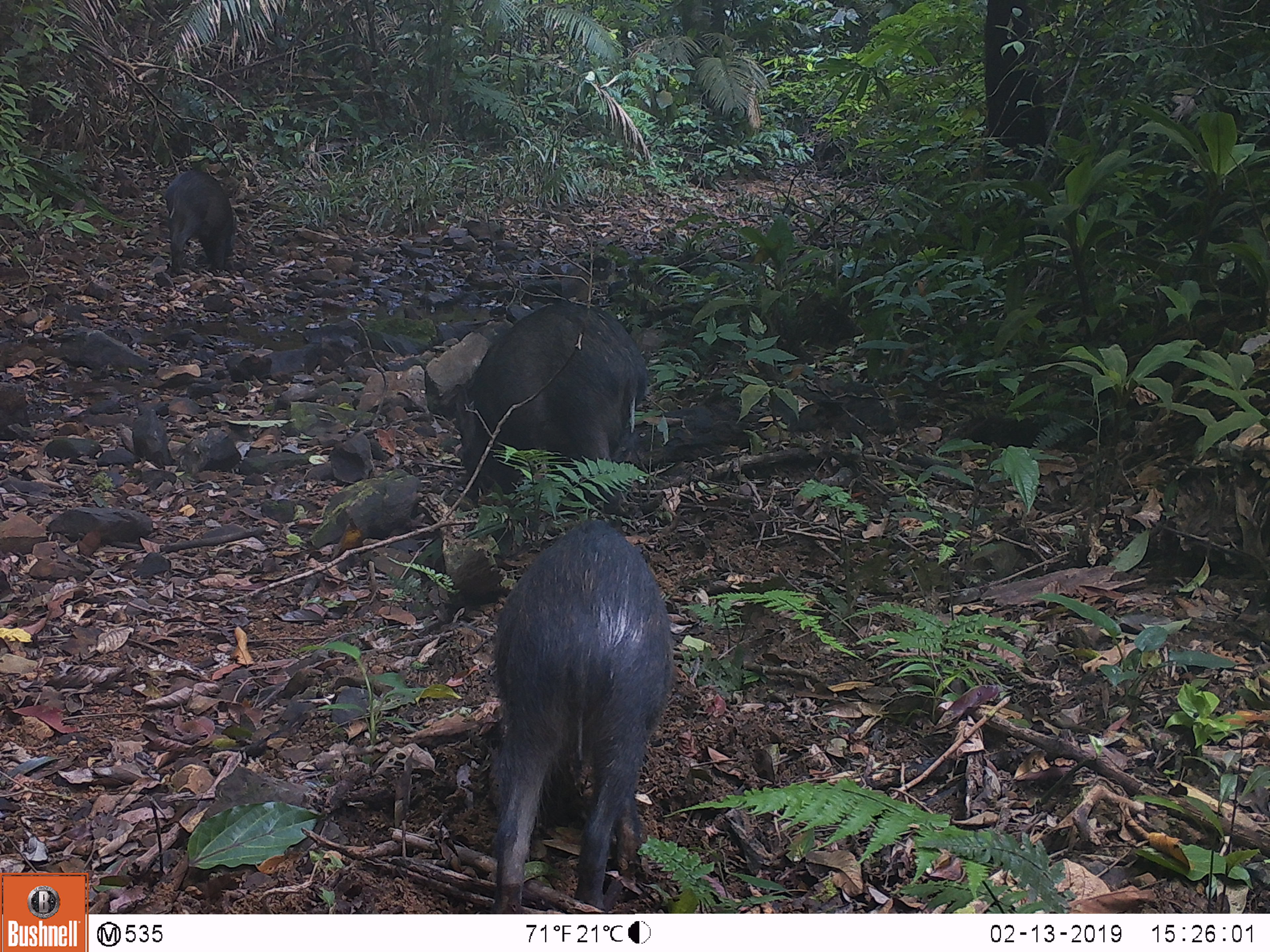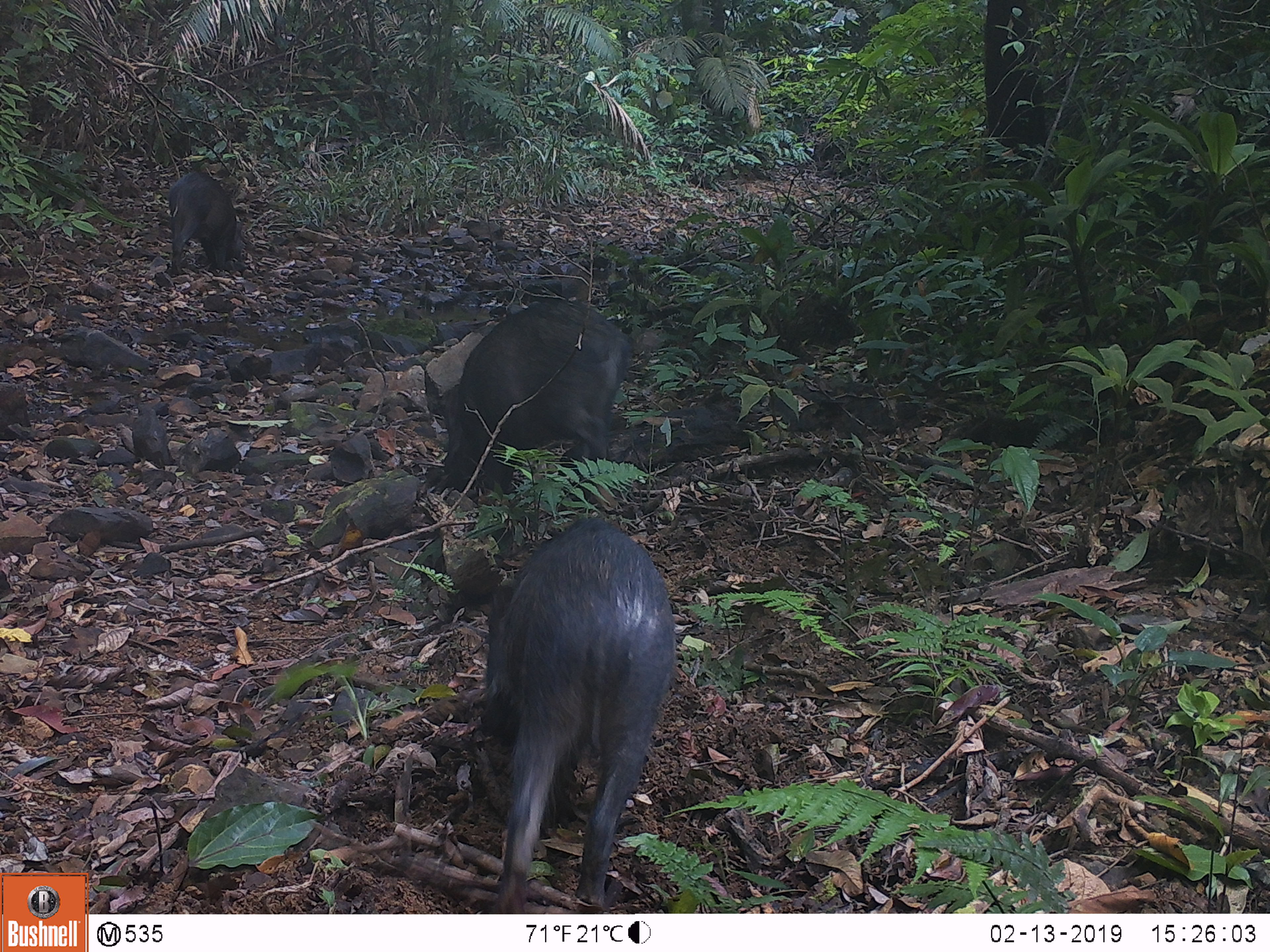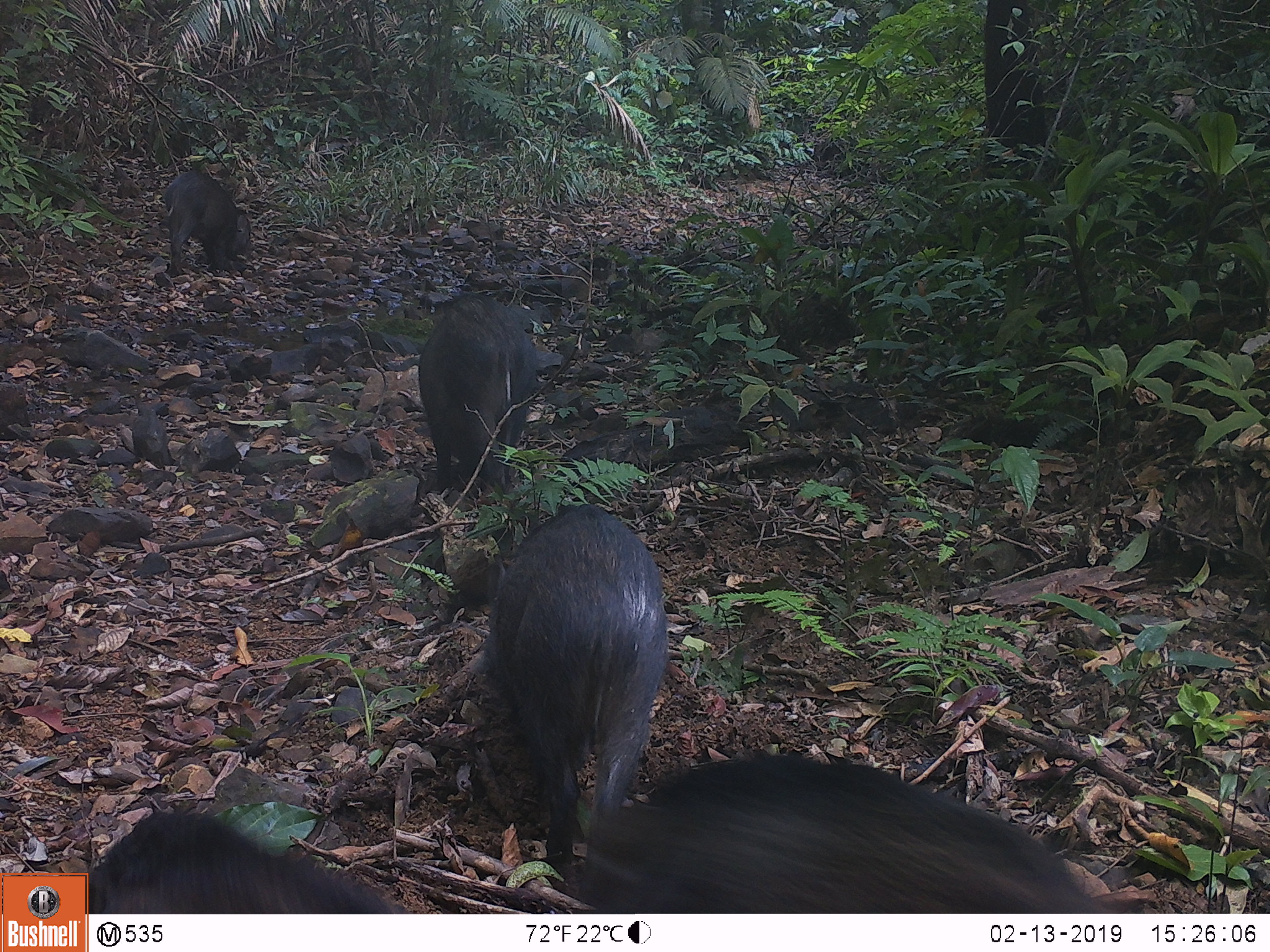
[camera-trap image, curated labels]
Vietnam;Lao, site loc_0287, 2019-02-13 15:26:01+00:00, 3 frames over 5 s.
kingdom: Animalia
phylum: Chordata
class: Mammalia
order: Artiodactyla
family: Suidae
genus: Sus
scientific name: Sus scrofa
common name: eurasian wild pig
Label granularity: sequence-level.